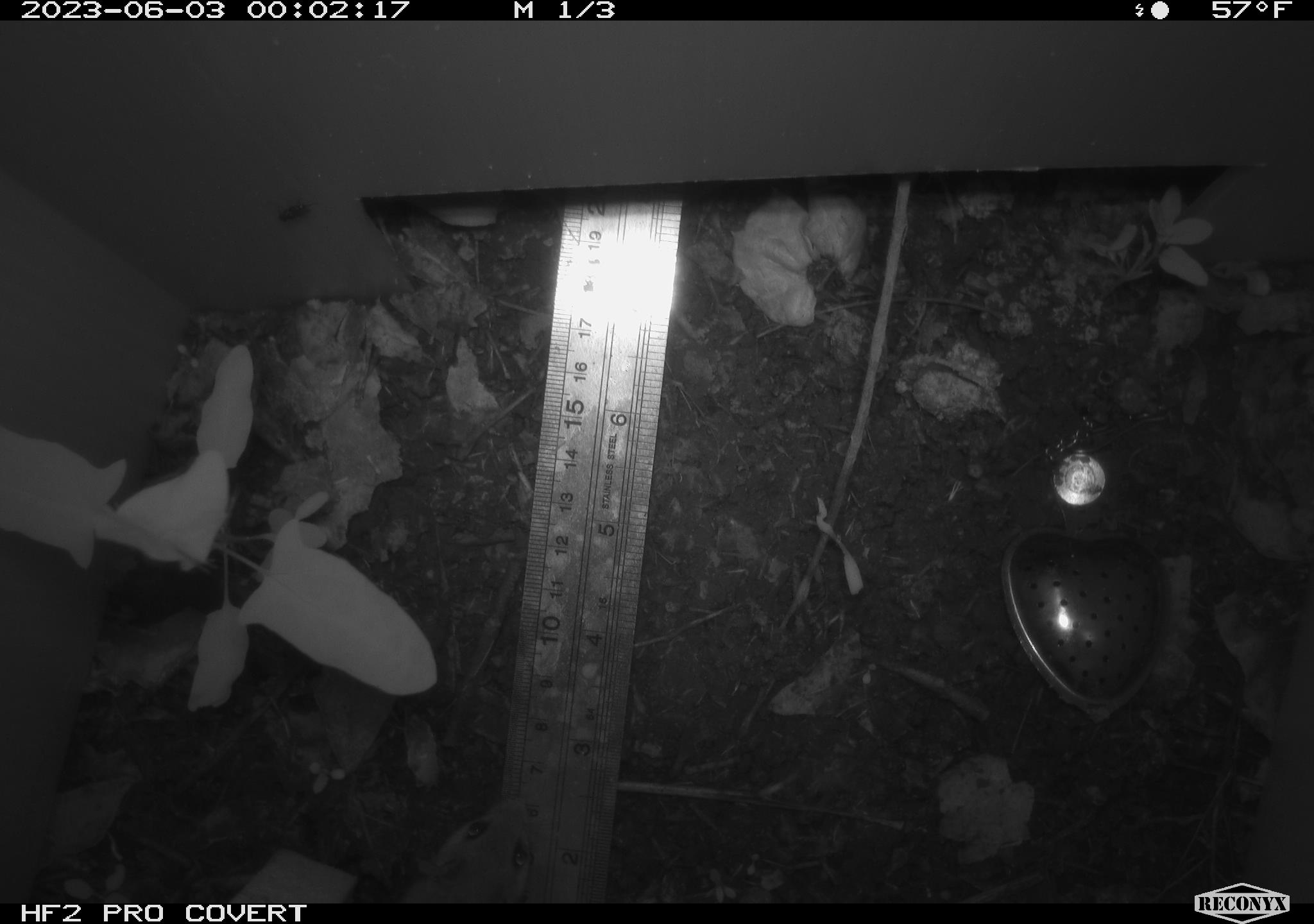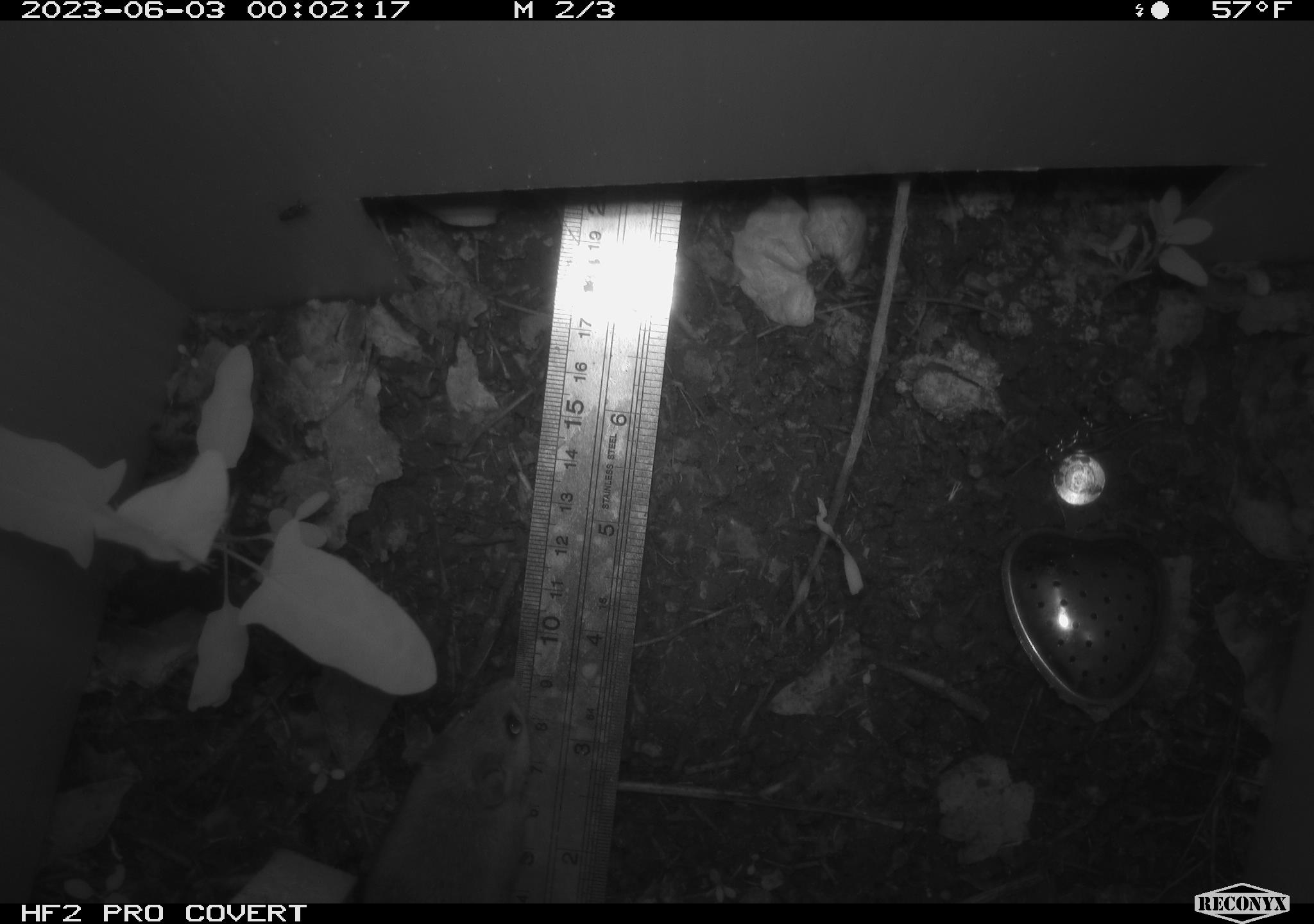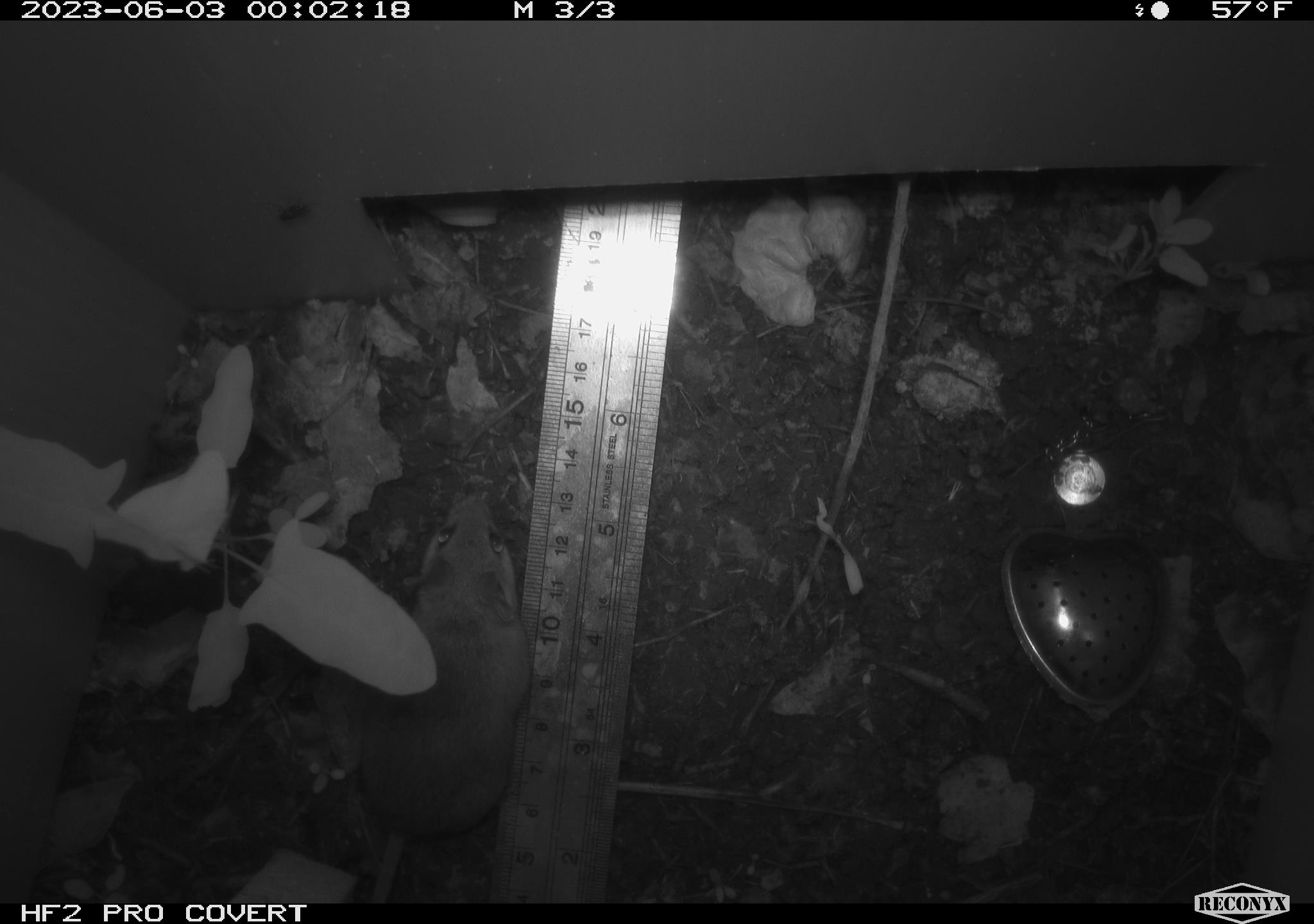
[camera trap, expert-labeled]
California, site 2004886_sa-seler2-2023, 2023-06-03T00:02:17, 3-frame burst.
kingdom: Animalia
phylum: Chordata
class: Mammalia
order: Rodentia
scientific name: Rodentia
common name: mouse species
Mouse species (Rodentia).